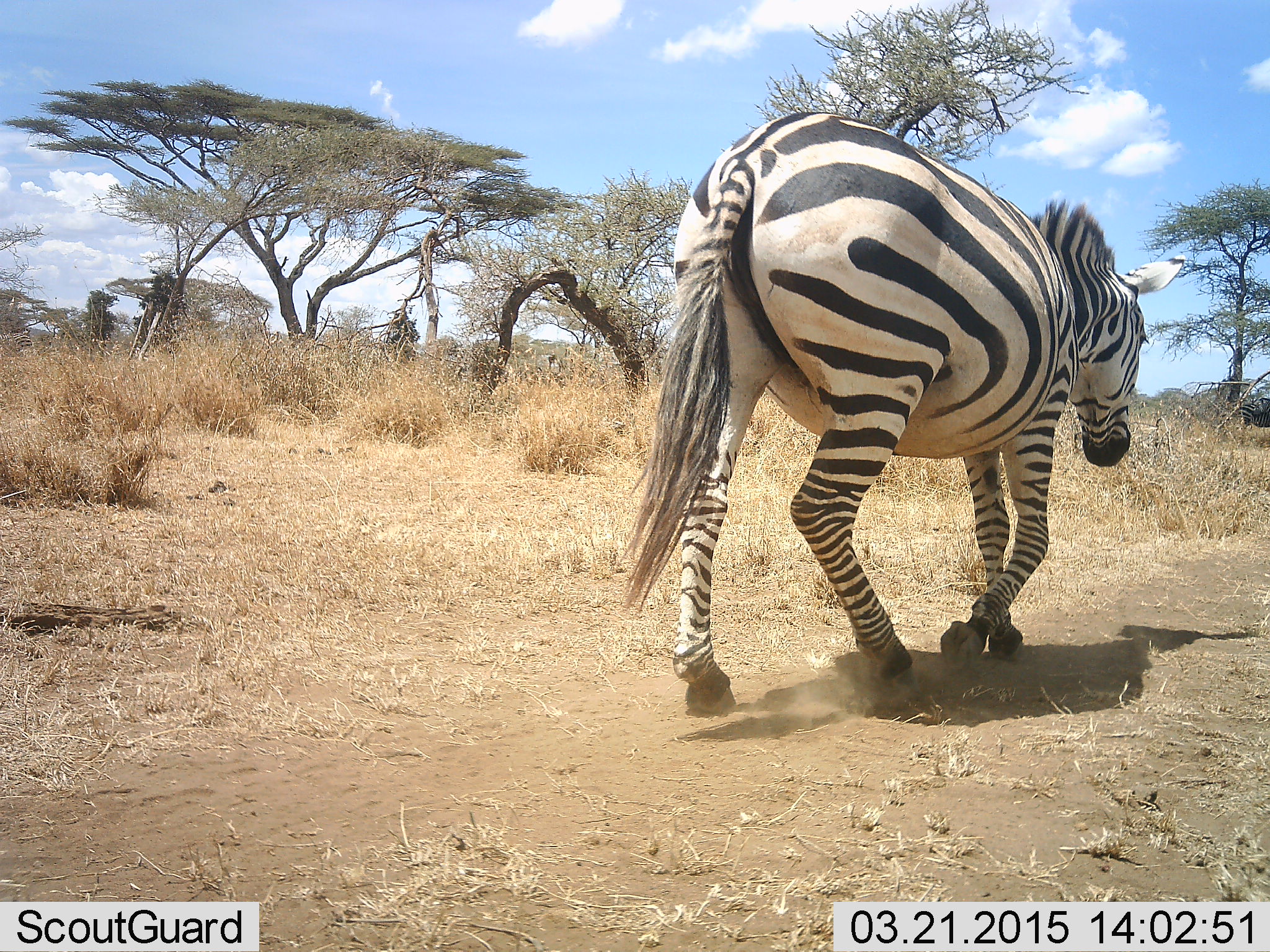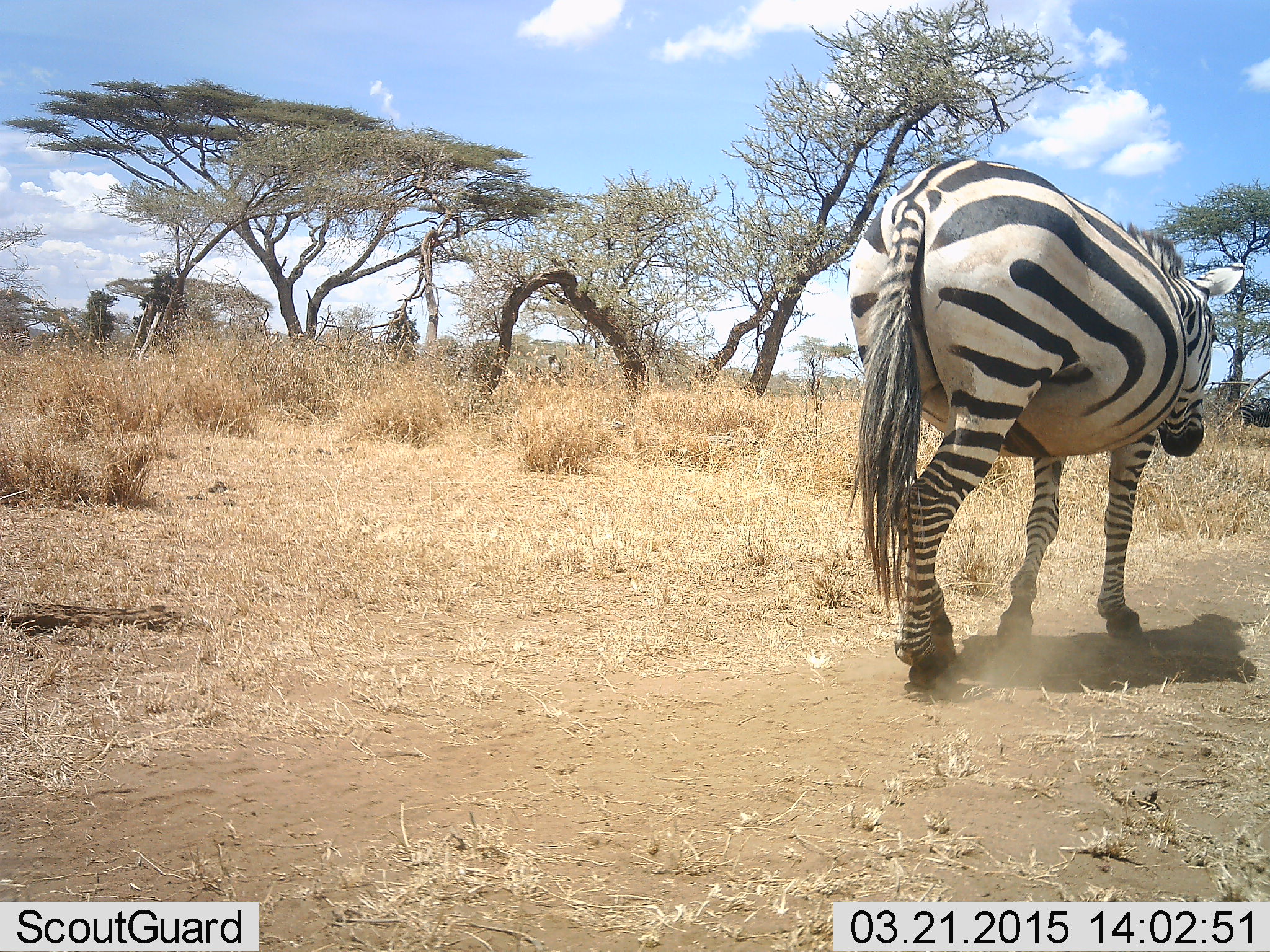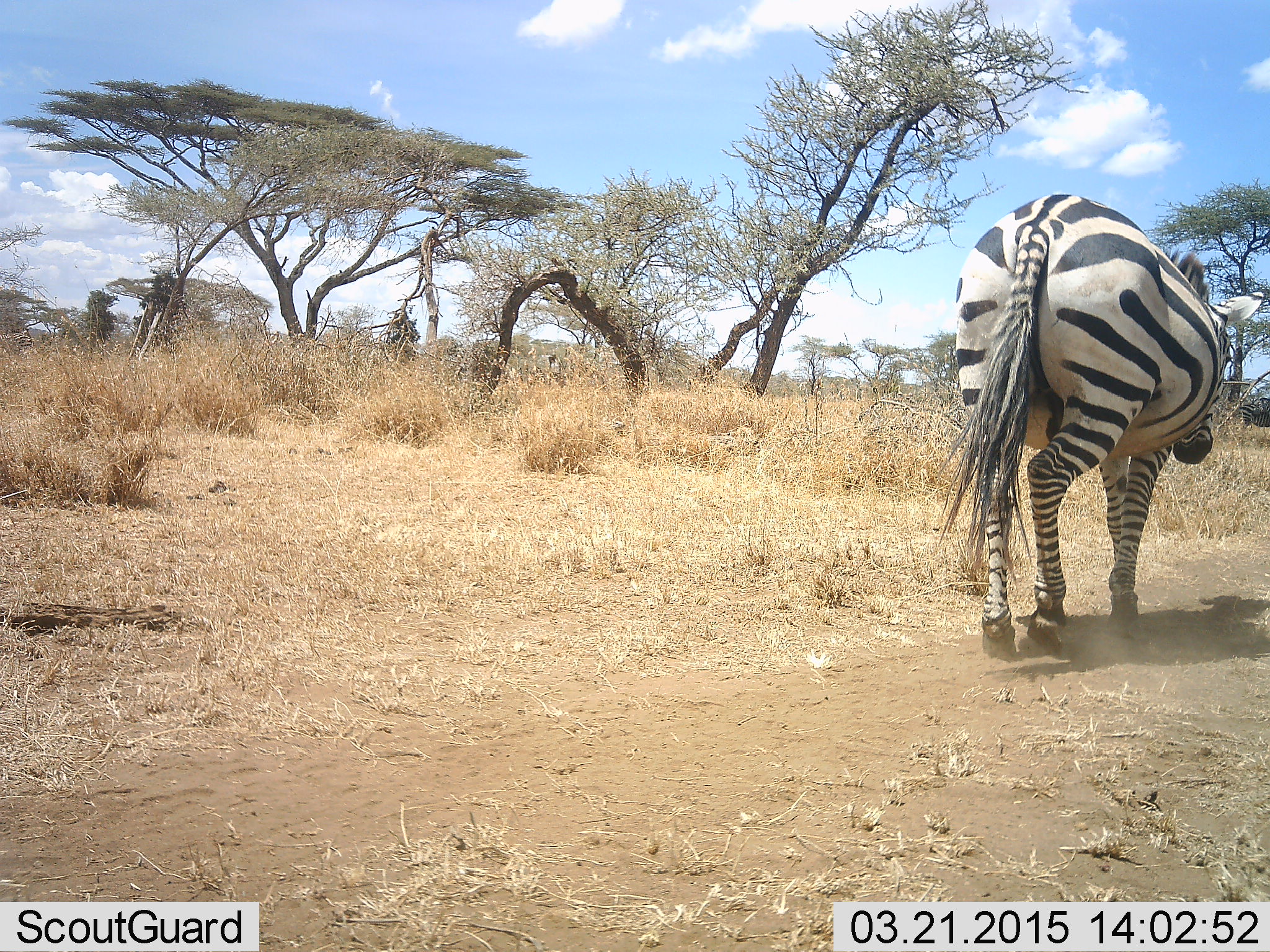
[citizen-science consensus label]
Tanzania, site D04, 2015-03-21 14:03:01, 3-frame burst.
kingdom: Animalia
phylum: Chordata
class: Mammalia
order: Perissodactyla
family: Equidae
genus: Equus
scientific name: Equus quagga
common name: plains zebra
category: zebra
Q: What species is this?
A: Zebra (plains zebra) (Equus quagga).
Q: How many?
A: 1.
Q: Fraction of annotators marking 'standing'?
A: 0%.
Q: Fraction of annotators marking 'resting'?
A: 0%.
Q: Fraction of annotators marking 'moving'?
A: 100%.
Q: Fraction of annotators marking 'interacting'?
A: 0%.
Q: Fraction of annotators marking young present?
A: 0%.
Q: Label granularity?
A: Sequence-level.